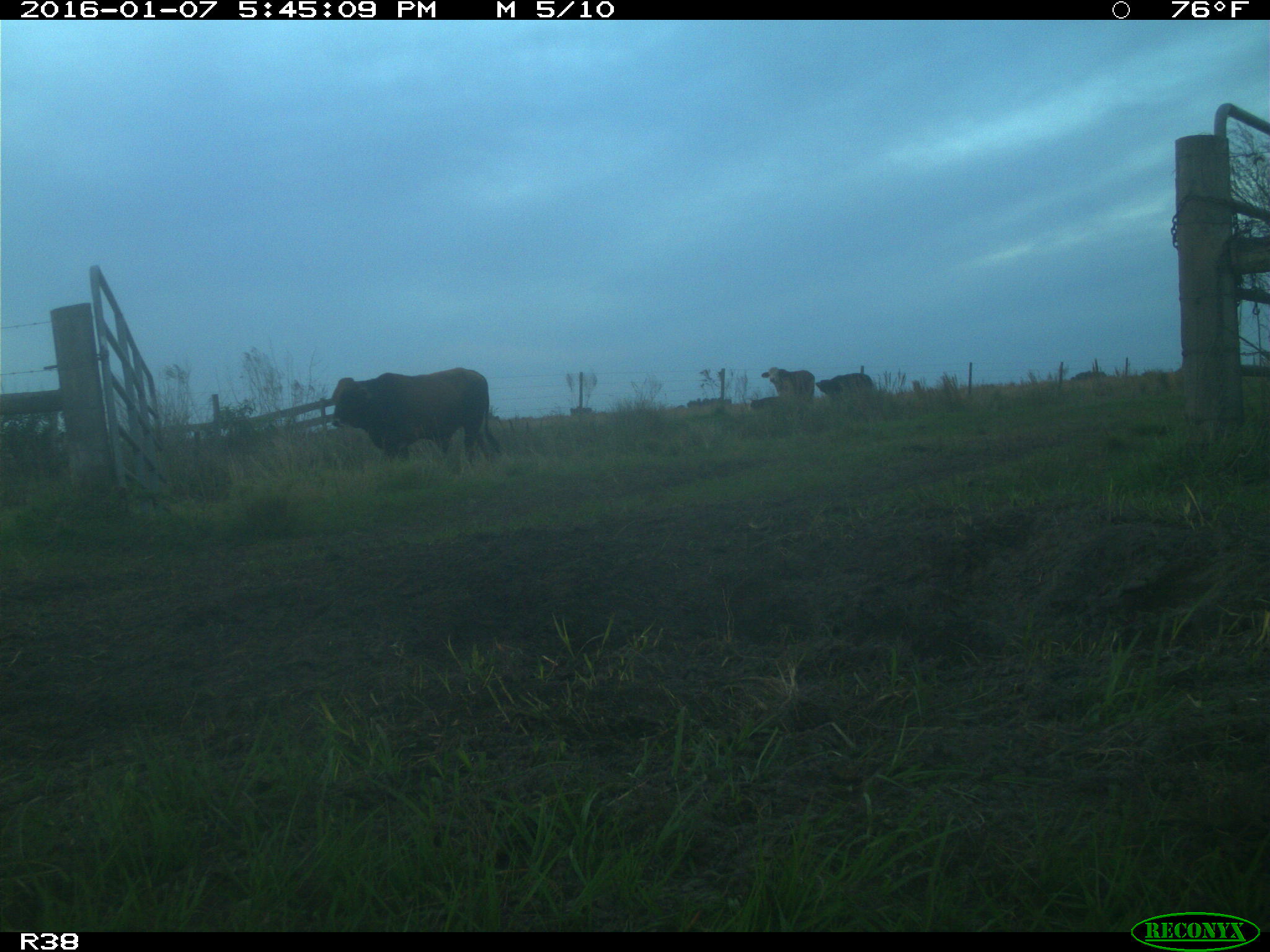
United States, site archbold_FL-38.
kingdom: Animalia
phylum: Chordata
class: Mammalia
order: Artiodactyla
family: Bovidae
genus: Bos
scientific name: Bos taurus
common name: domestic cow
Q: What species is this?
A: Bos taurus (domestic cow).